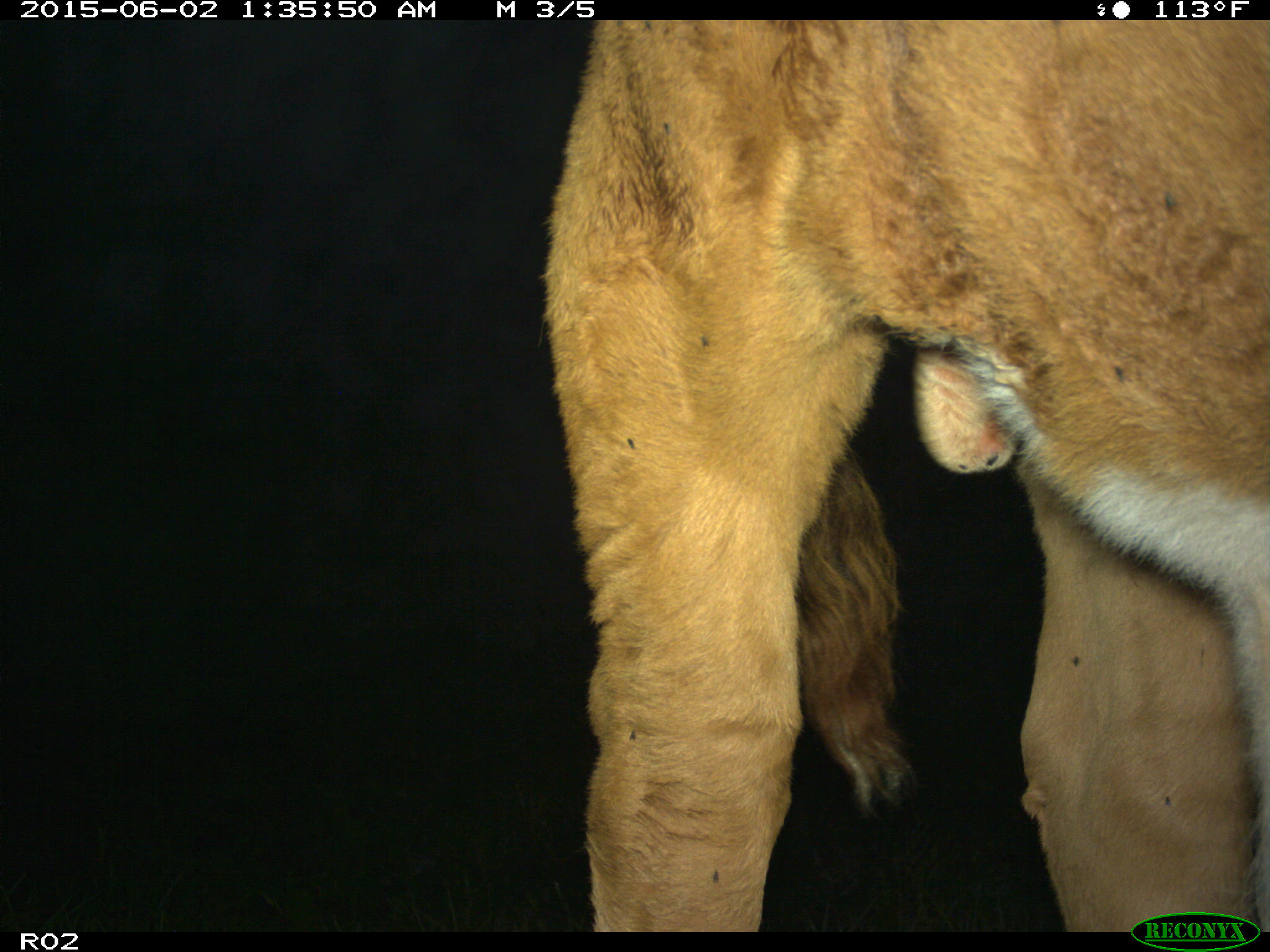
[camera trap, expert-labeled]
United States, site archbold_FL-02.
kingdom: Animalia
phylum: Chordata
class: Mammalia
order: Artiodactyla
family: Bovidae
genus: Bos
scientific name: Bos taurus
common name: domestic cow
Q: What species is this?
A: Bos taurus (domestic cow).